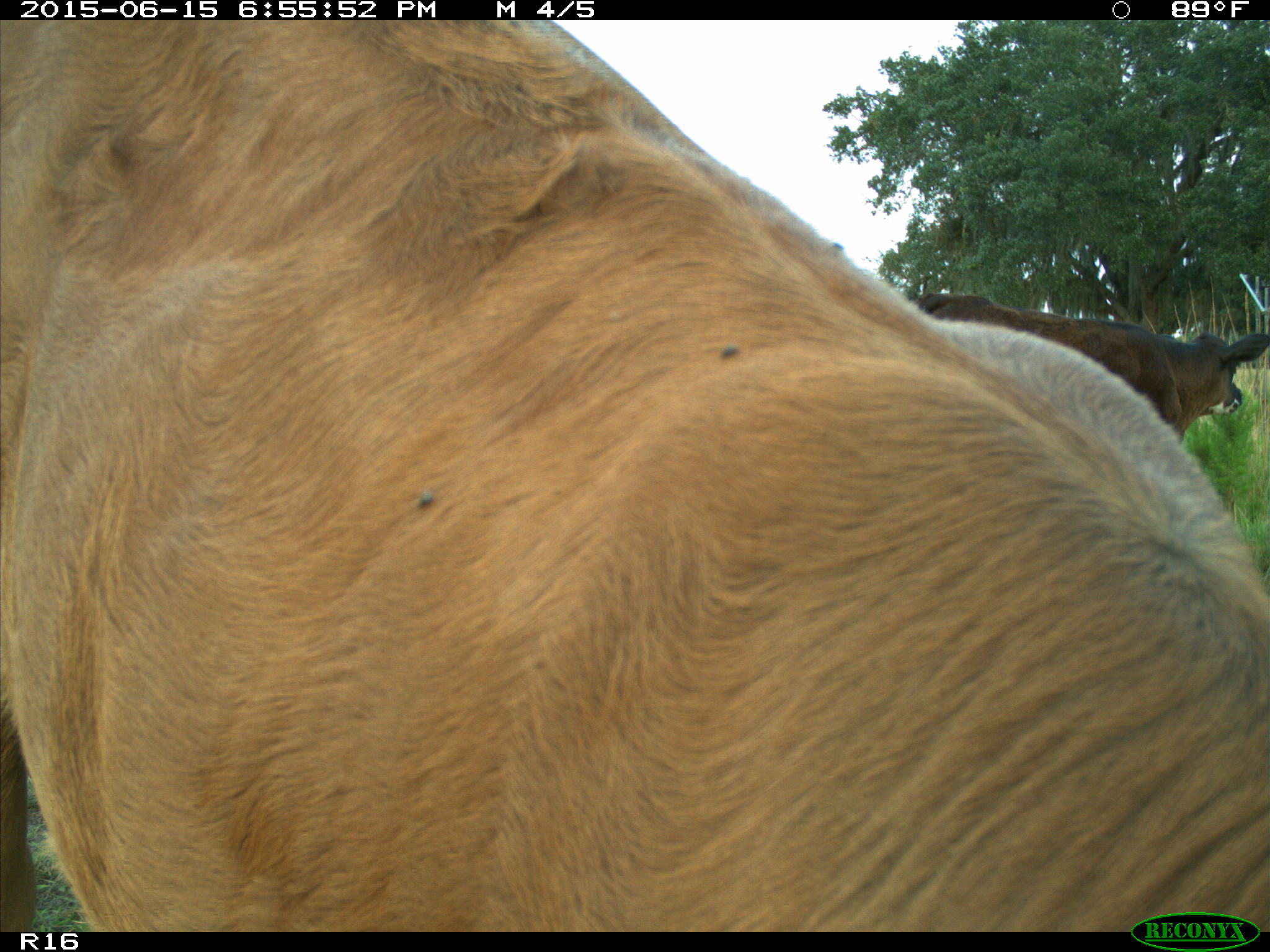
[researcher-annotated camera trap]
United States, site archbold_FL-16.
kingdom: Animalia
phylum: Chordata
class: Mammalia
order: Artiodactyla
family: Bovidae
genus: Bos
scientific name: Bos taurus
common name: domestic cow